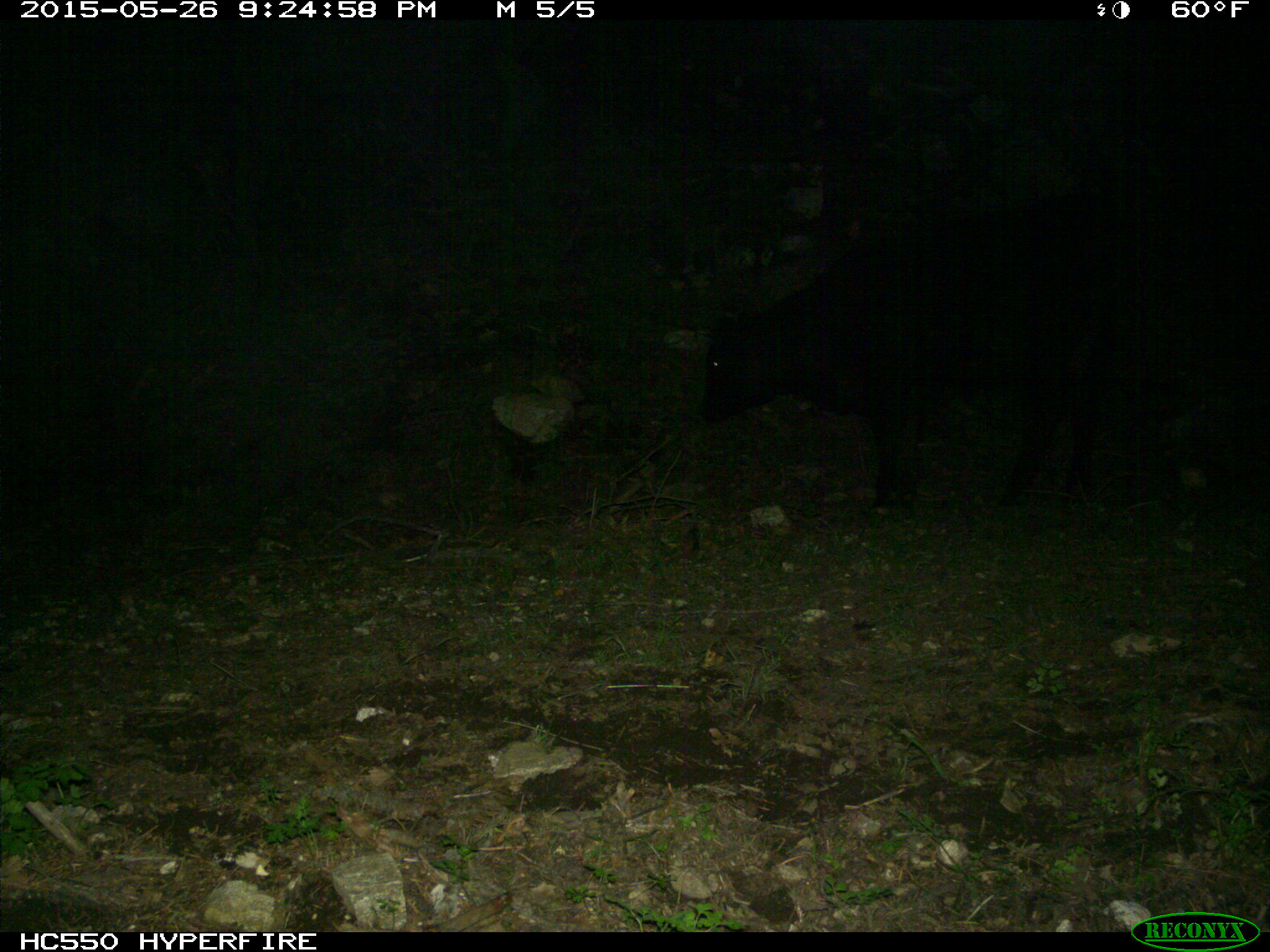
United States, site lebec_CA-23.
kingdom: Animalia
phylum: Chordata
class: Mammalia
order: Artiodactyla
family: Bovidae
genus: Bos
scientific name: Bos taurus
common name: domestic cow